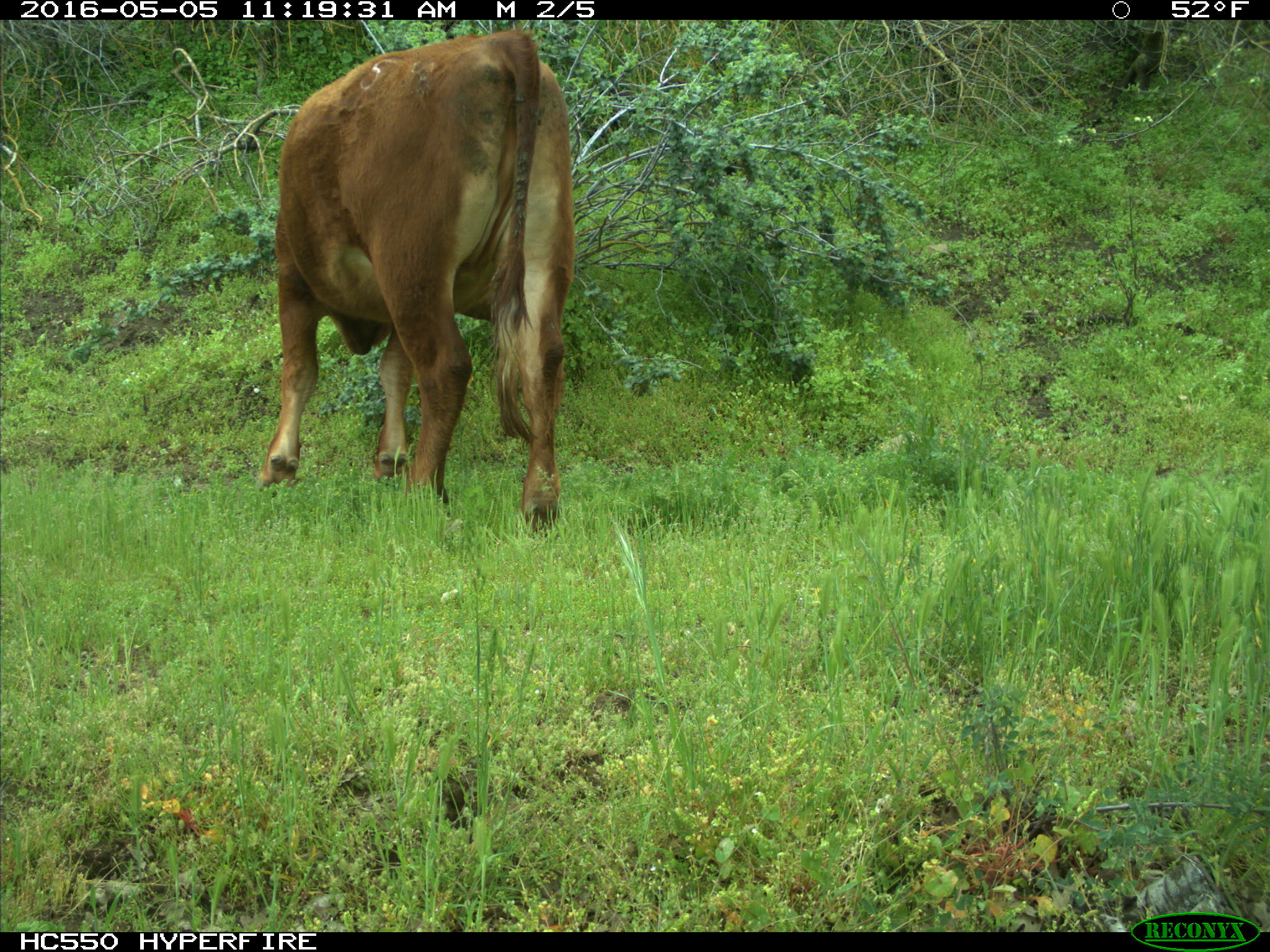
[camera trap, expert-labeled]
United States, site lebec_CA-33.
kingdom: Animalia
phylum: Chordata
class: Mammalia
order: Artiodactyla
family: Bovidae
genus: Bos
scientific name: Bos taurus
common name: domestic cow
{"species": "Bos taurus (domestic cow)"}